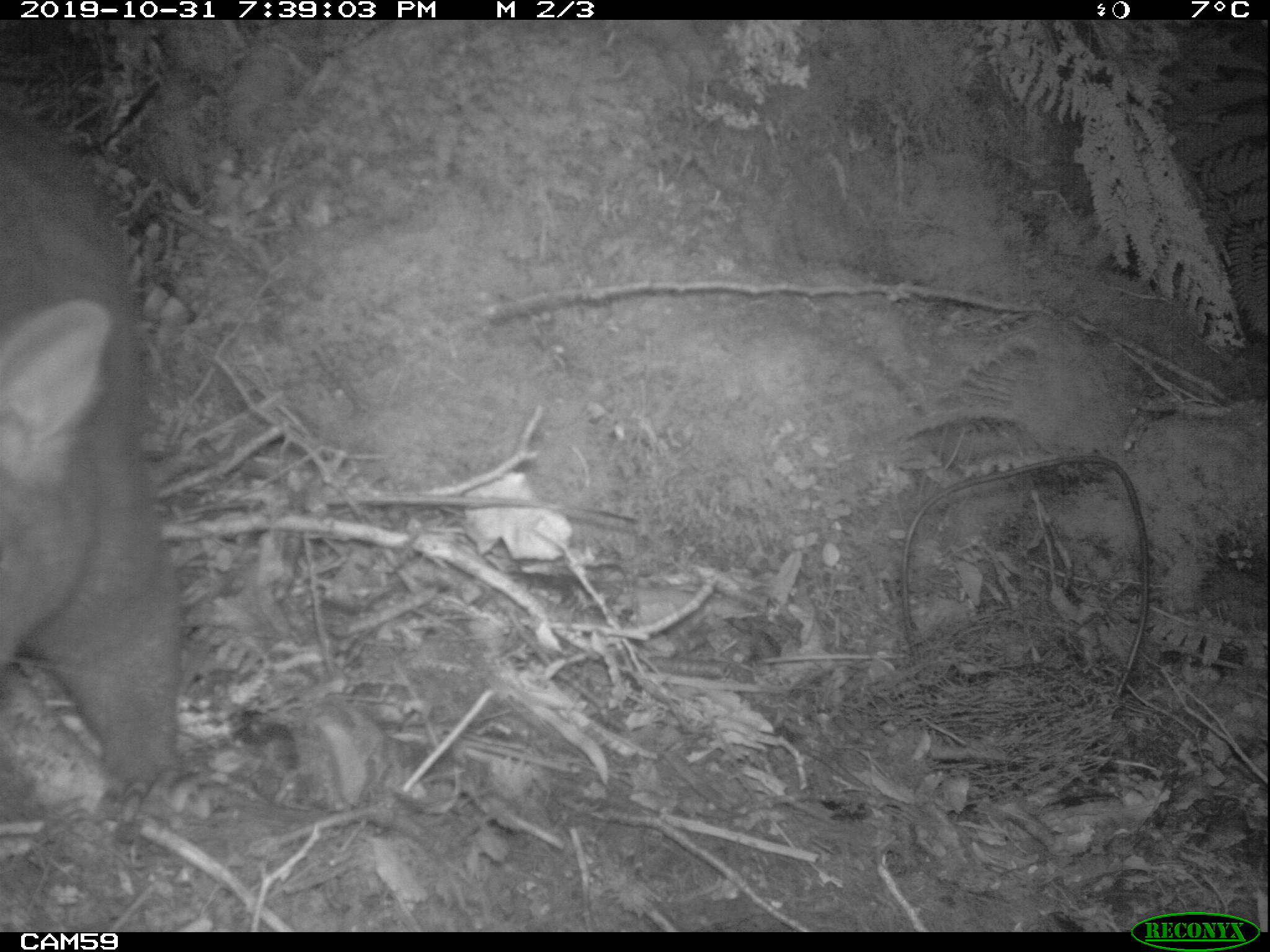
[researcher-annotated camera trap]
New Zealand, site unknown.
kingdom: Animalia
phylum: Chordata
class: Mammalia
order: Diprotodontia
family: Phalangeridae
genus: Trichosurus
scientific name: Trichosurus vulpecula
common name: common brushtail possum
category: possum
Possum (common brushtail possum) (Trichosurus vulpecula).